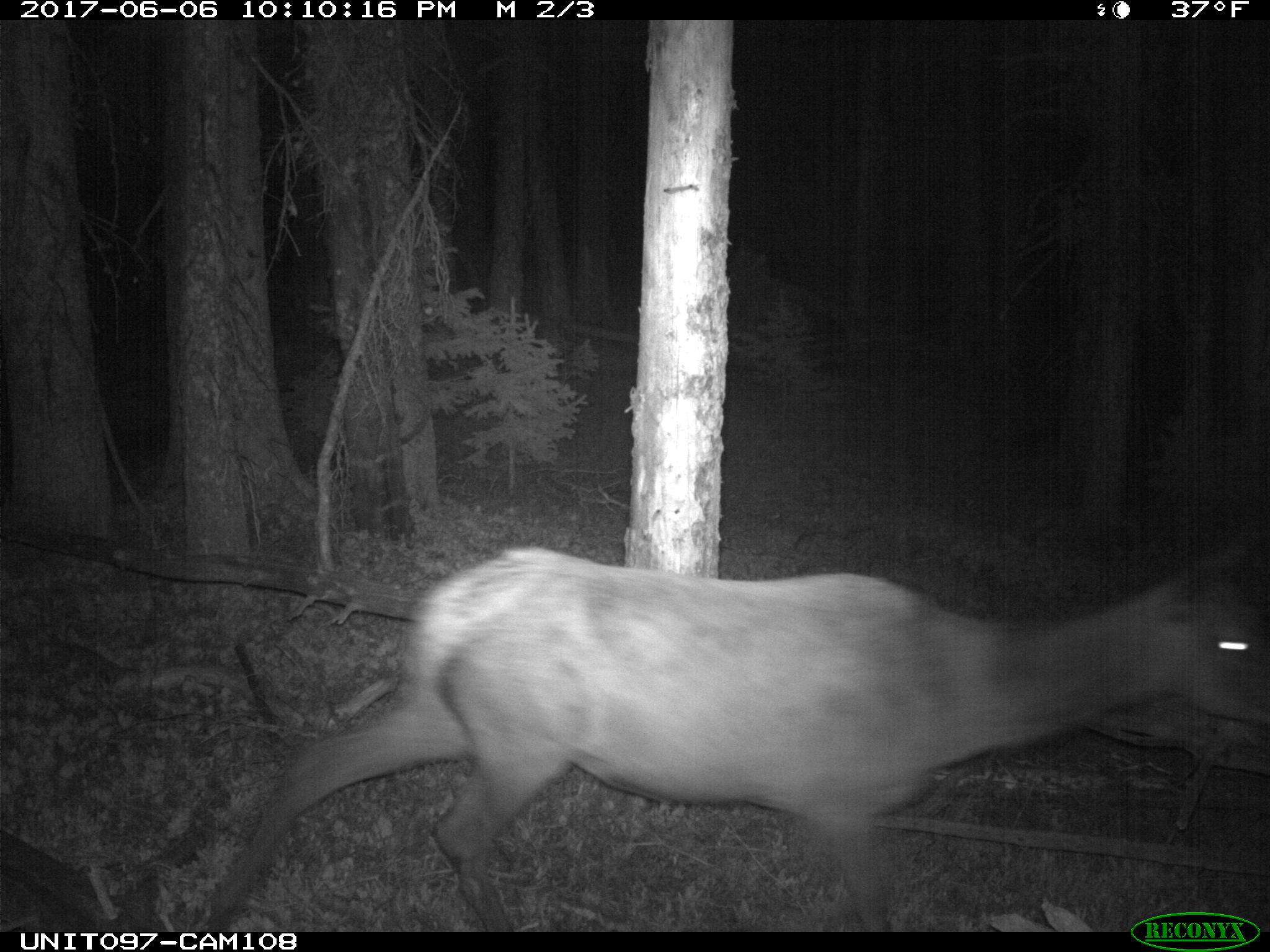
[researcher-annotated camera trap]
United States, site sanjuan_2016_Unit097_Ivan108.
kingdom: Animalia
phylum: Chordata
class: Mammalia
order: Artiodactyla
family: Cervidae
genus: Cervus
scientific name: Cervus elaphus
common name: red deer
Cervus elaphus (red deer).